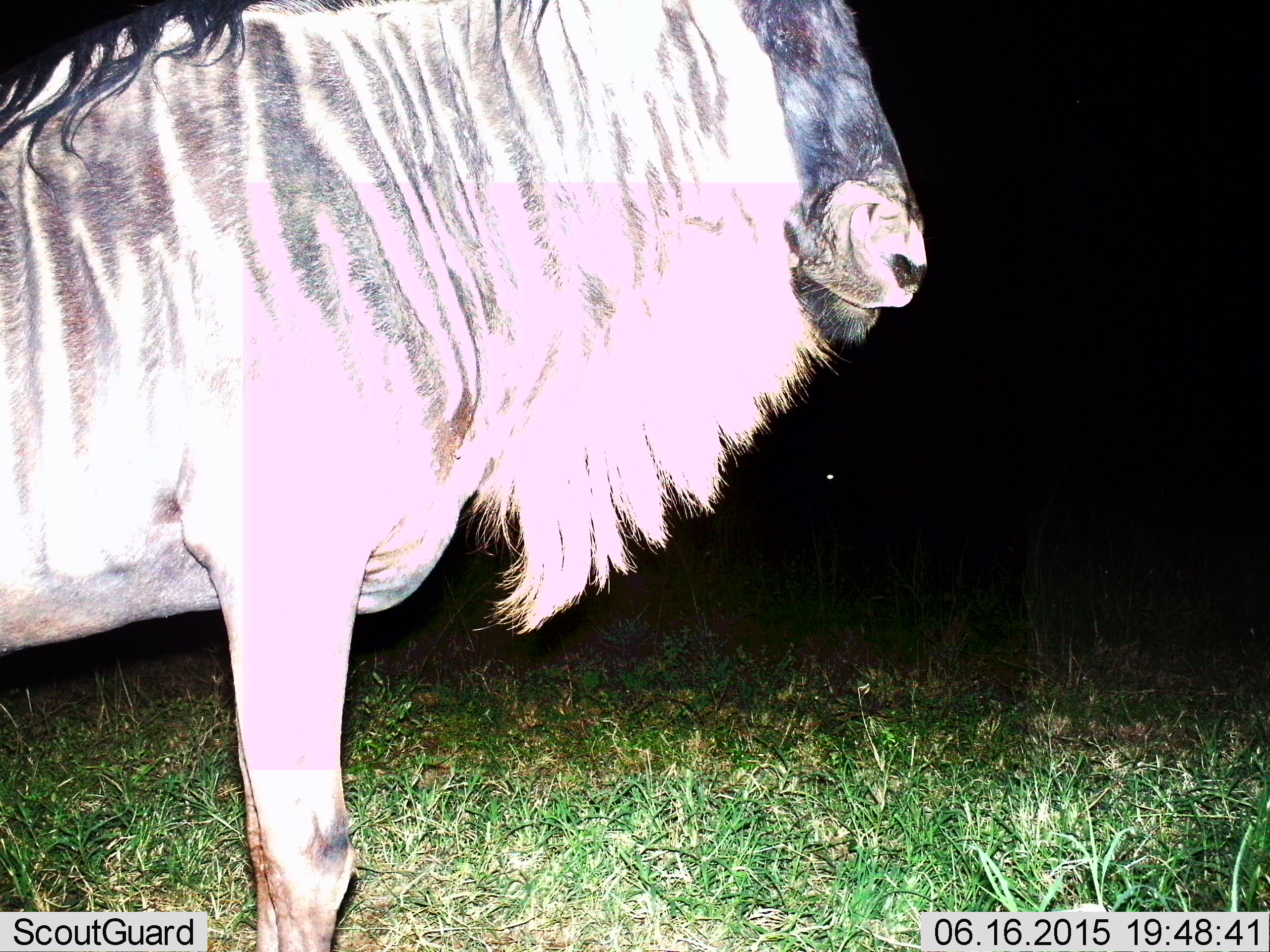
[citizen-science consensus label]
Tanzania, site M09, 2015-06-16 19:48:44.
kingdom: Animalia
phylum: Chordata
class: Mammalia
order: Artiodactyla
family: Bovidae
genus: Connochaetes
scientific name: Connochaetes taurinus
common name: blue wildebeest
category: wildebeest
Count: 1.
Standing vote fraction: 100%.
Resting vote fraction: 0%.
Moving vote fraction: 0%.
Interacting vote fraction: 0%.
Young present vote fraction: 0%.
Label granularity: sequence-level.